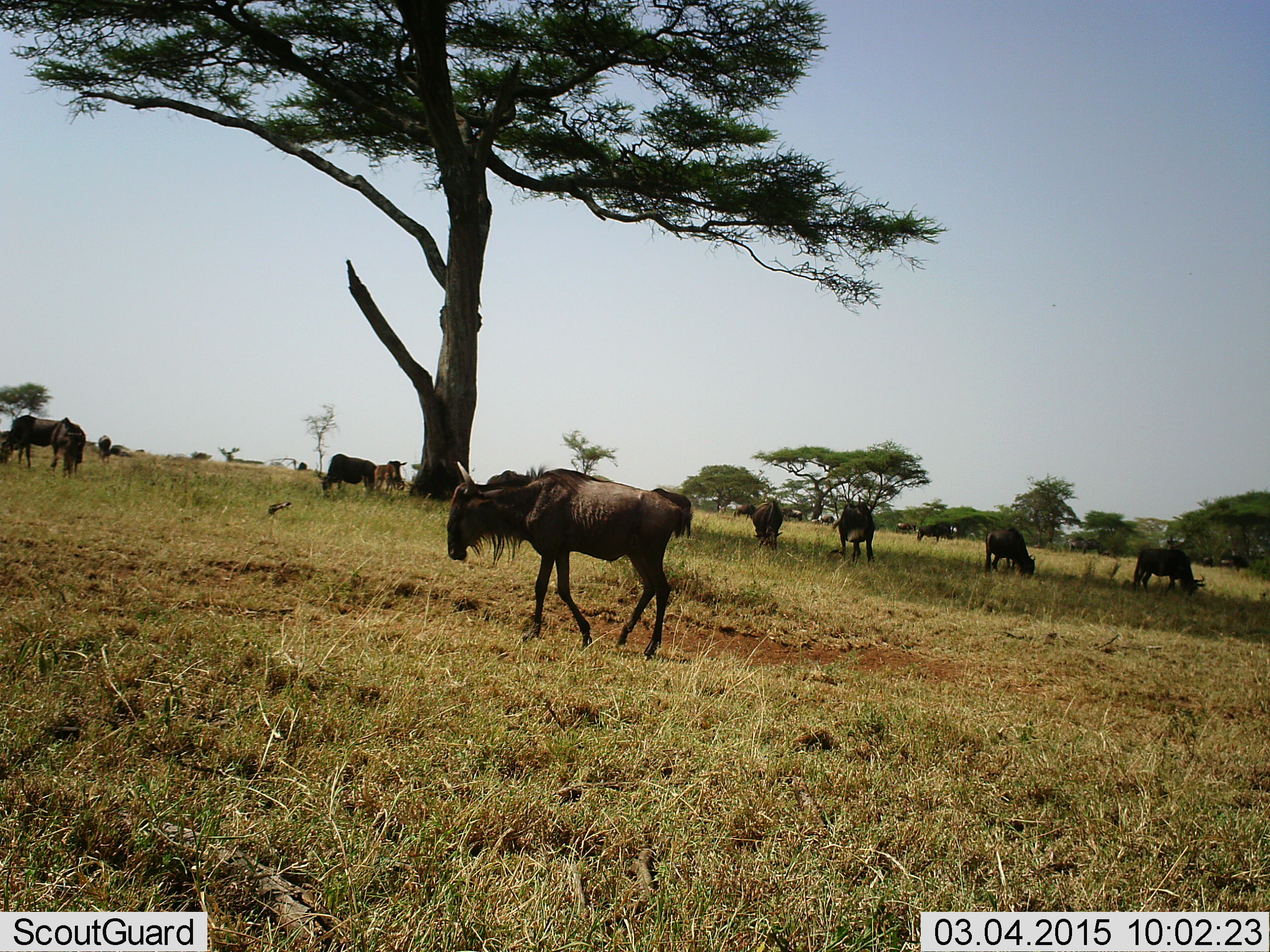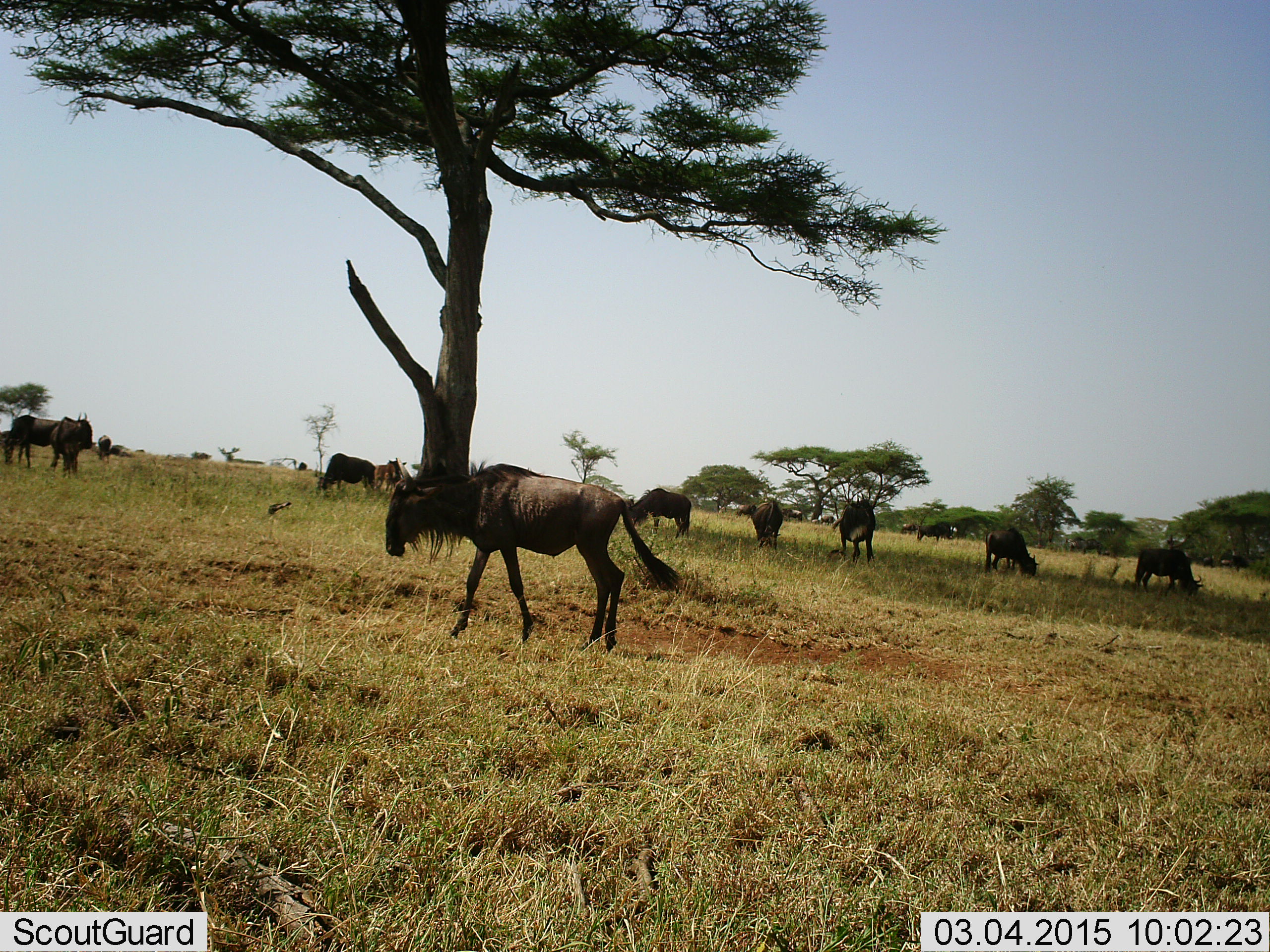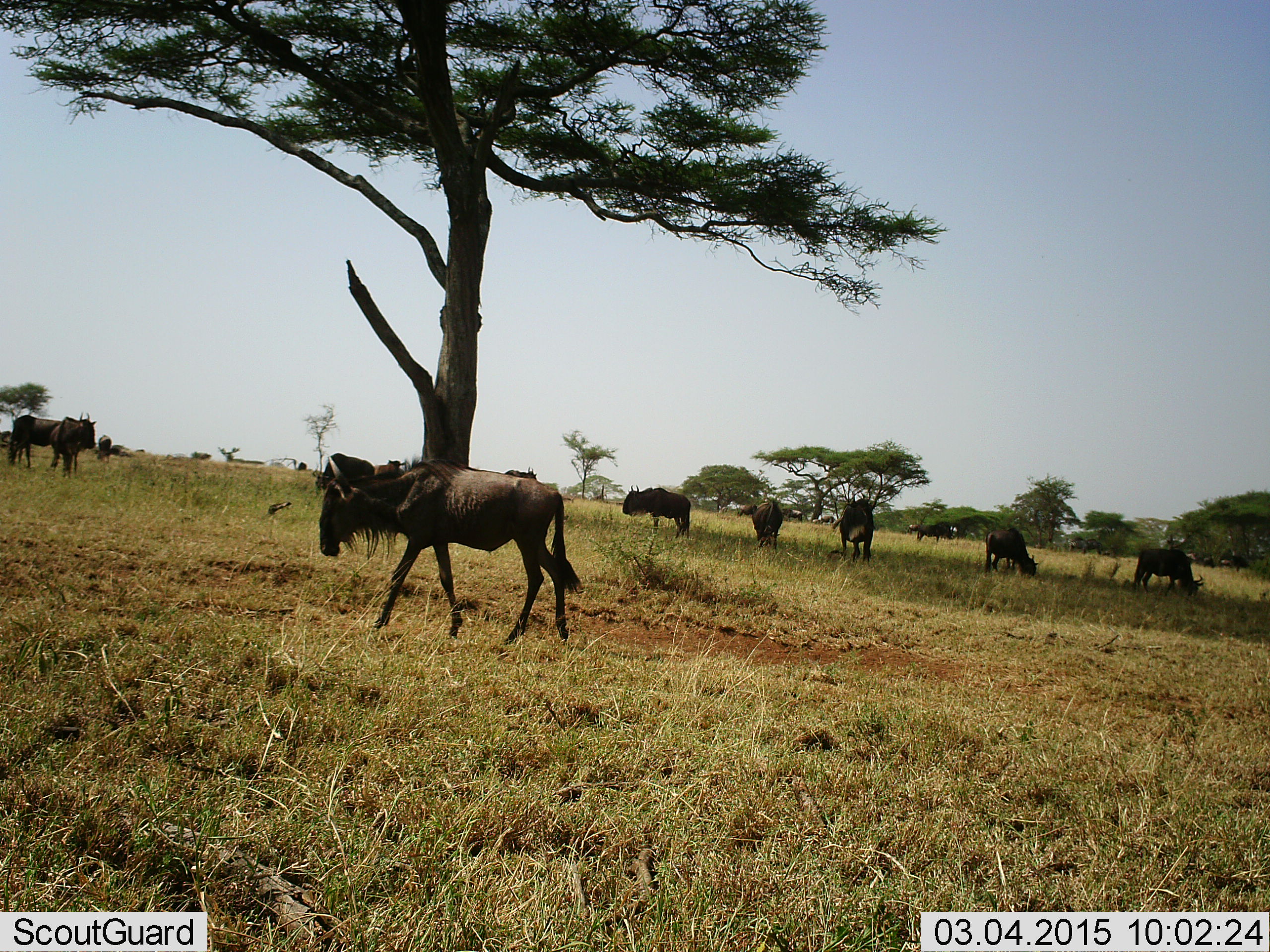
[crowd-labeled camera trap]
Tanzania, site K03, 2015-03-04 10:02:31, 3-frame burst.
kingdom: Animalia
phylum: Chordata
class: Mammalia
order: Artiodactyla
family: Bovidae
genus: Connochaetes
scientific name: Connochaetes taurinus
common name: blue wildebeest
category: wildebeest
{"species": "wildebeest (blue wildebeest) (Connochaetes taurinus)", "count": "11-50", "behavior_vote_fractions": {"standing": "60%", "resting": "0%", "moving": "80%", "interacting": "0%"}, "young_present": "0%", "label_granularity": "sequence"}